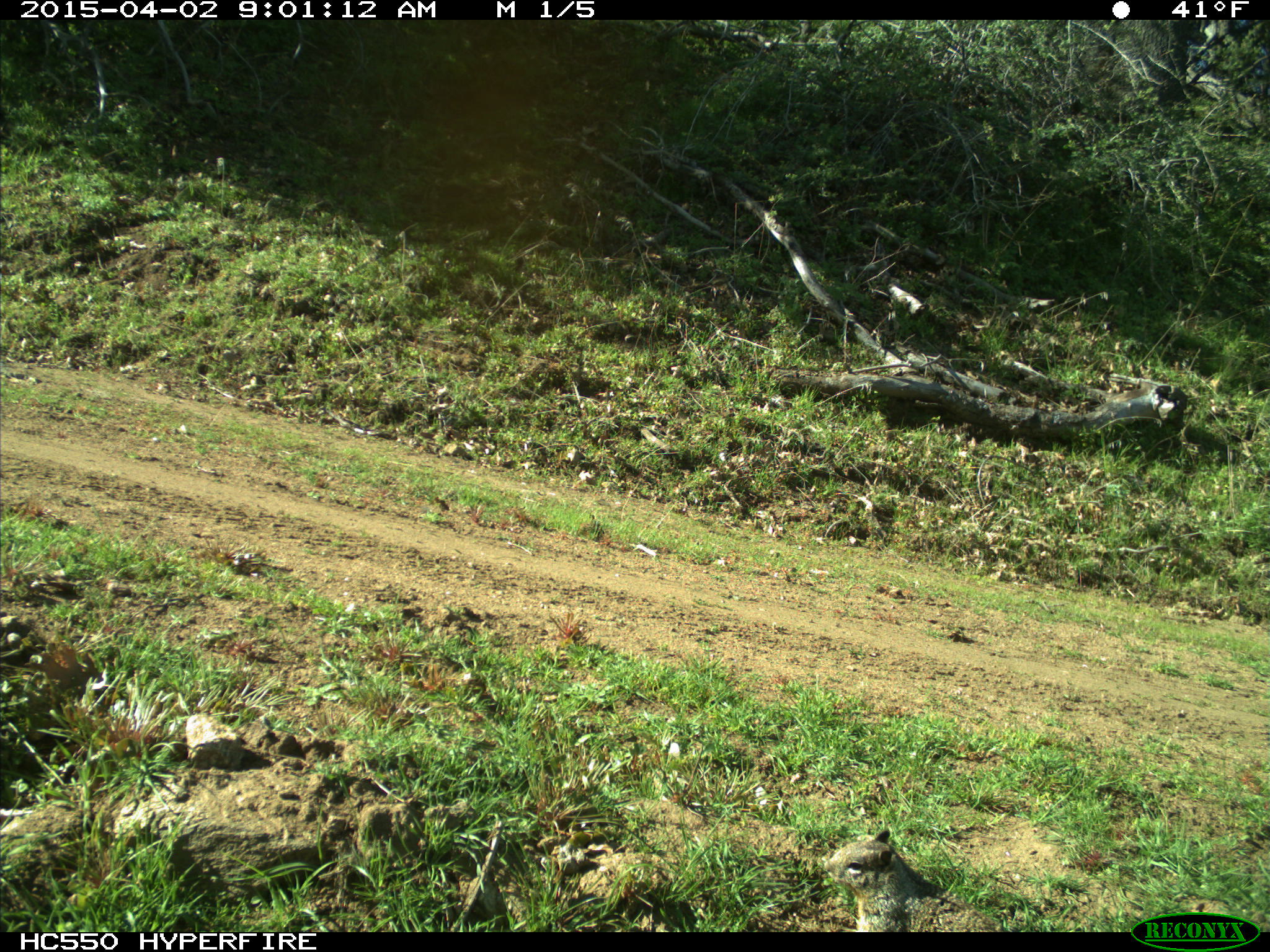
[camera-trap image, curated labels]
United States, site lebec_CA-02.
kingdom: Animalia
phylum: Chordata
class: Mammalia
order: Rodentia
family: Sciuridae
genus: Otospermophilus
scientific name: Otospermophilus beecheyi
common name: california ground squirrel